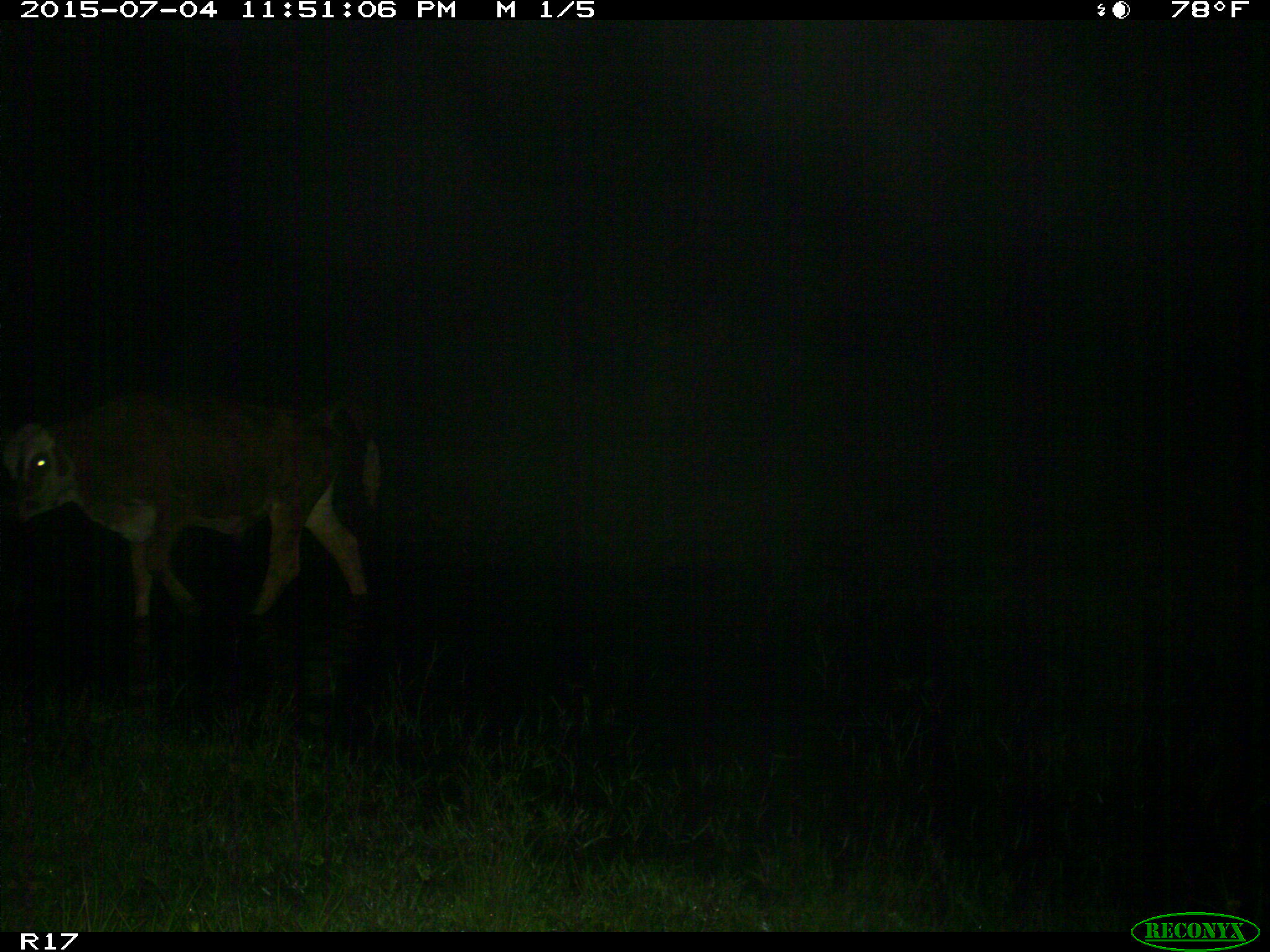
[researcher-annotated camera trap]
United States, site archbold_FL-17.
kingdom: Animalia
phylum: Chordata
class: Mammalia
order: Artiodactyla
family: Bovidae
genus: Bos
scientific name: Bos taurus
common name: domestic cow